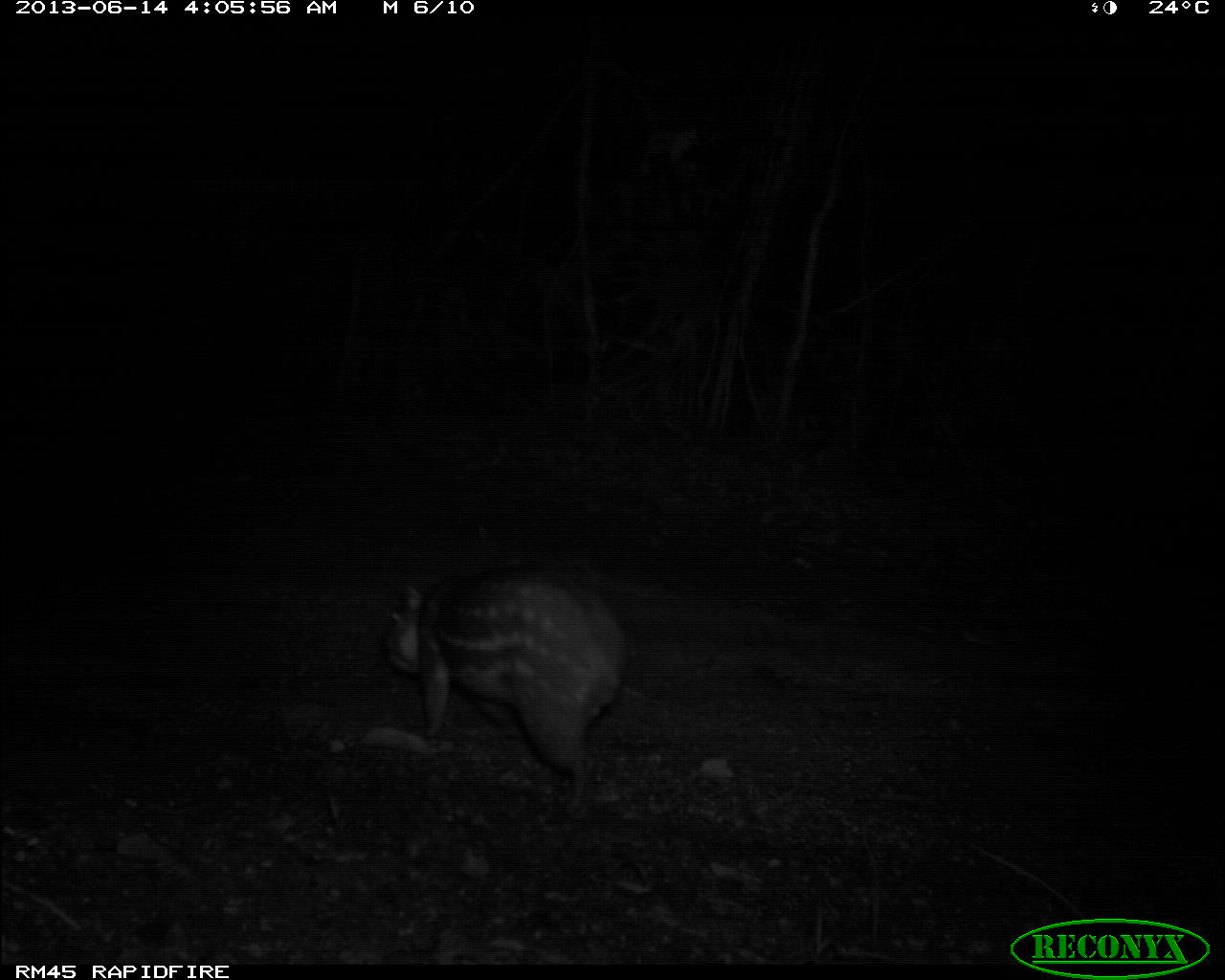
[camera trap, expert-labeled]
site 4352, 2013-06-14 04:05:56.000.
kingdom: Animalia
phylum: Chordata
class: Mammalia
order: Rodentia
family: Cuniculidae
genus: Cuniculus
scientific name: Cuniculus paca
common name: spotted paca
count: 1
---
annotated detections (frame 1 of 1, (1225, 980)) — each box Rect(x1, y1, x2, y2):
cuniculus paca: Rect(374, 563, 627, 814)